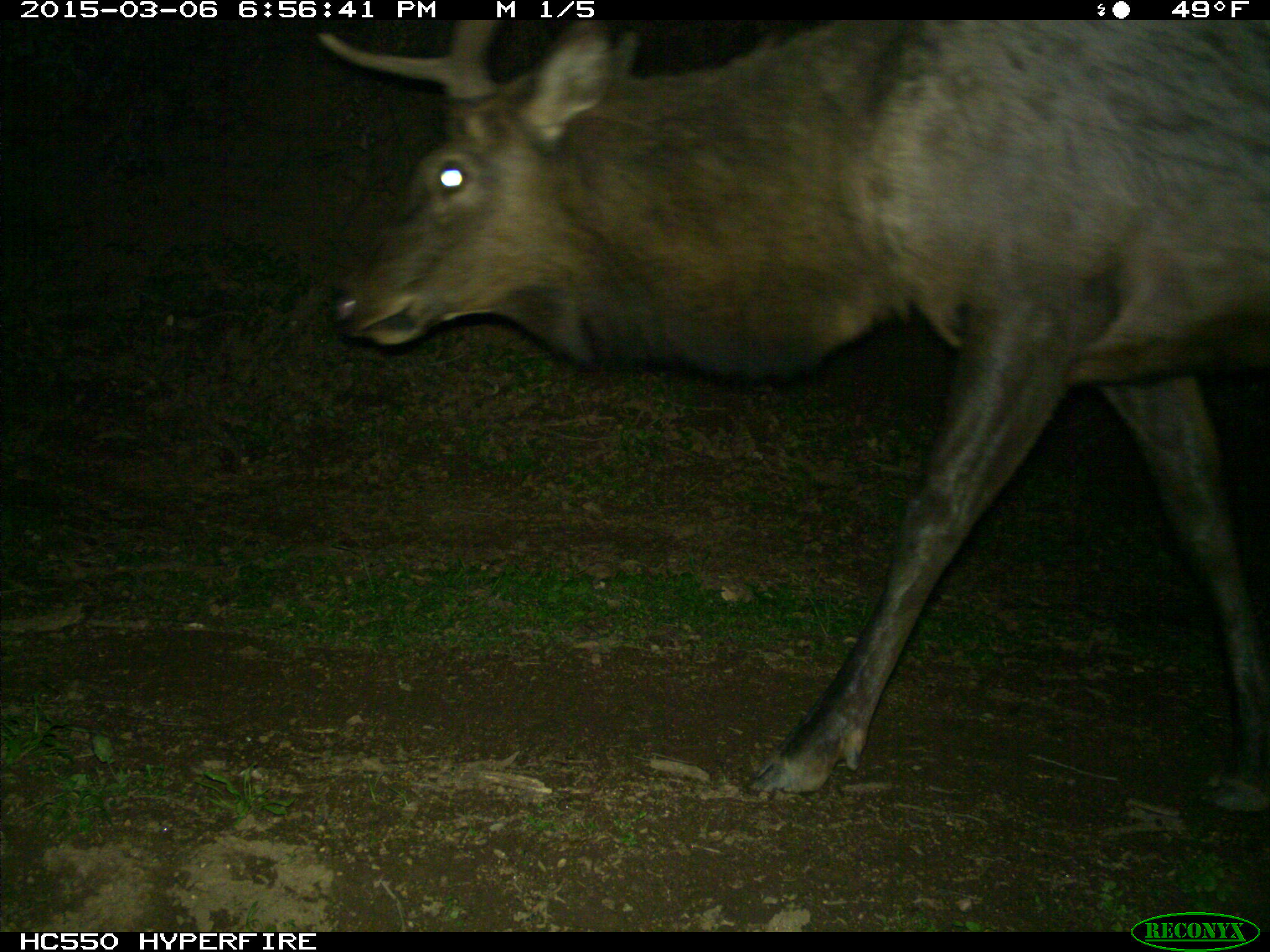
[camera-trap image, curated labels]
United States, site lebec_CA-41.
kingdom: Animalia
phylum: Chordata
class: Mammalia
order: Artiodactyla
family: Cervidae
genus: Cervus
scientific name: Cervus canadensis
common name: elk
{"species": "Cervus canadensis (elk)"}